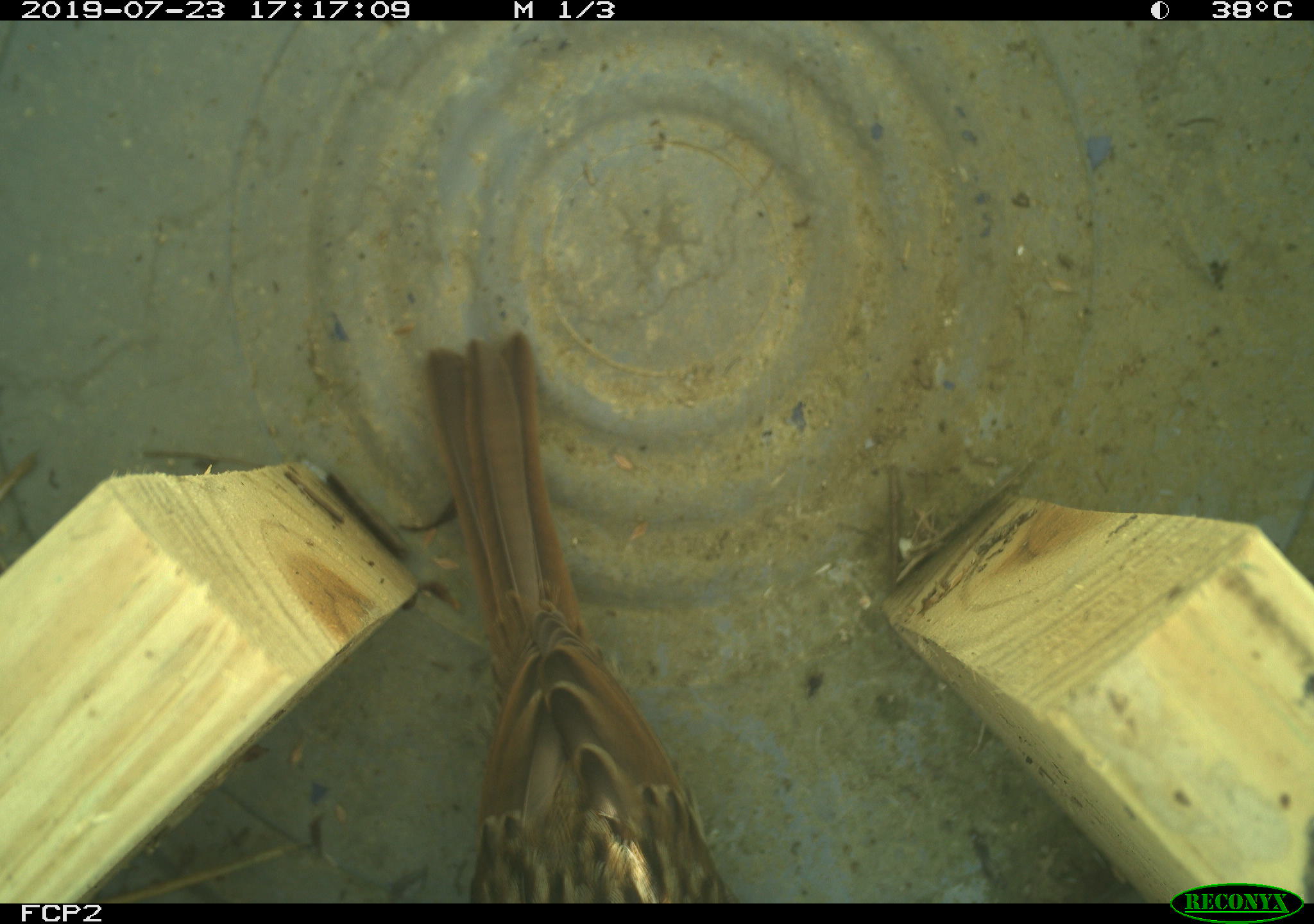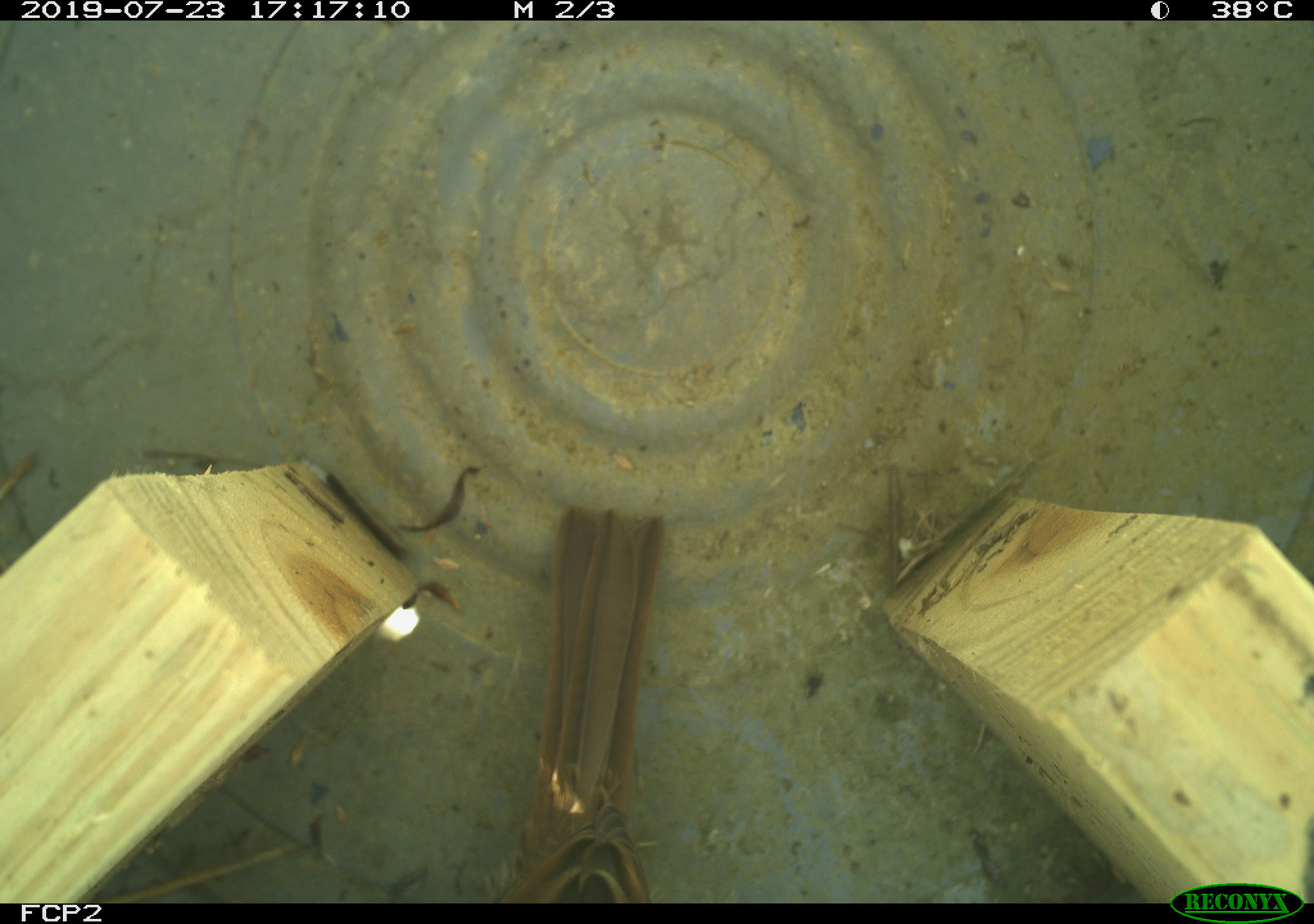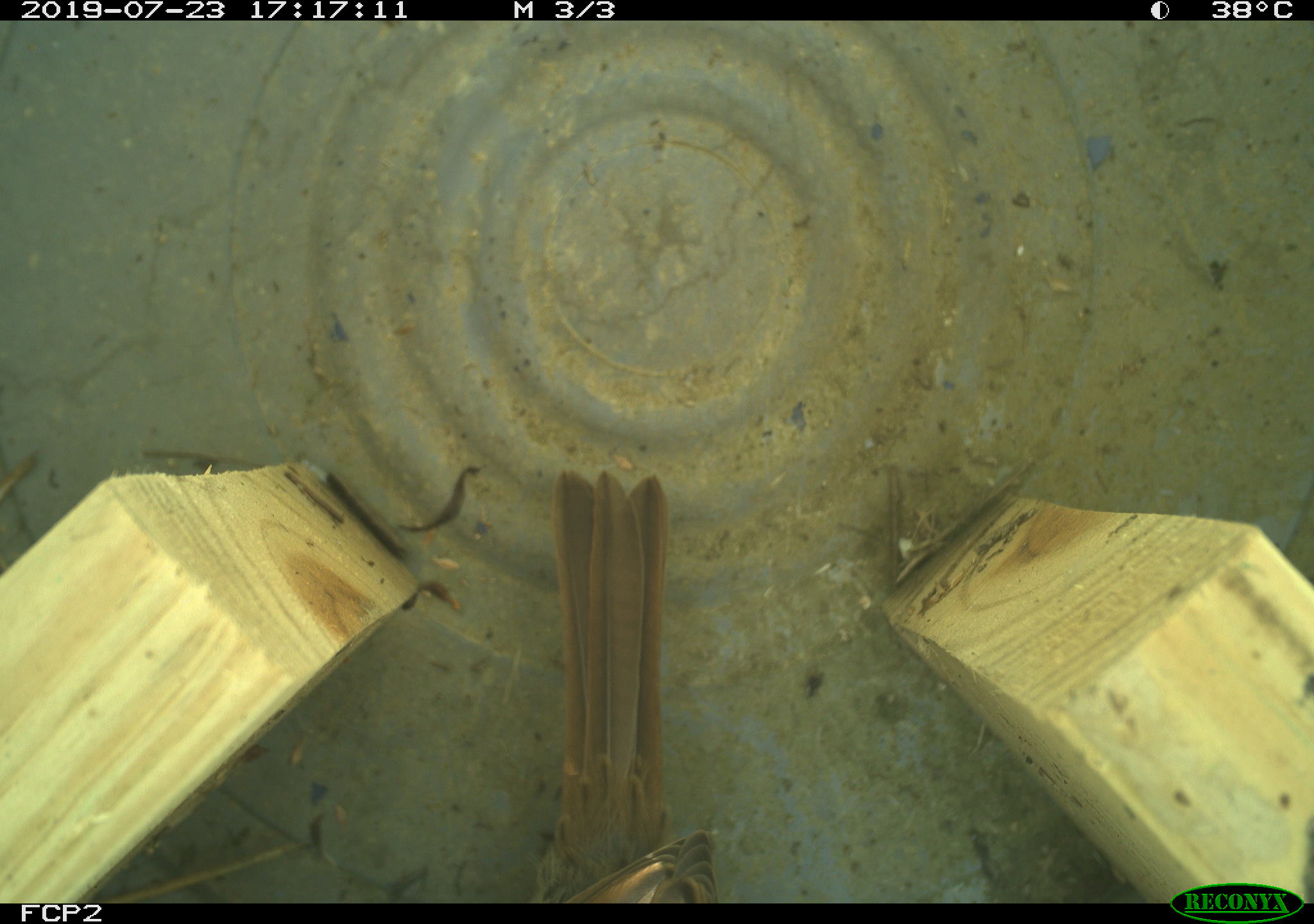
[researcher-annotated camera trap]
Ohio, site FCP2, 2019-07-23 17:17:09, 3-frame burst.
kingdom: Animalia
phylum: Chordata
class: Aves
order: Passeriformes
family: Passerellidae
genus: Melospiza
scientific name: Melospiza melodia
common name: song sparrow